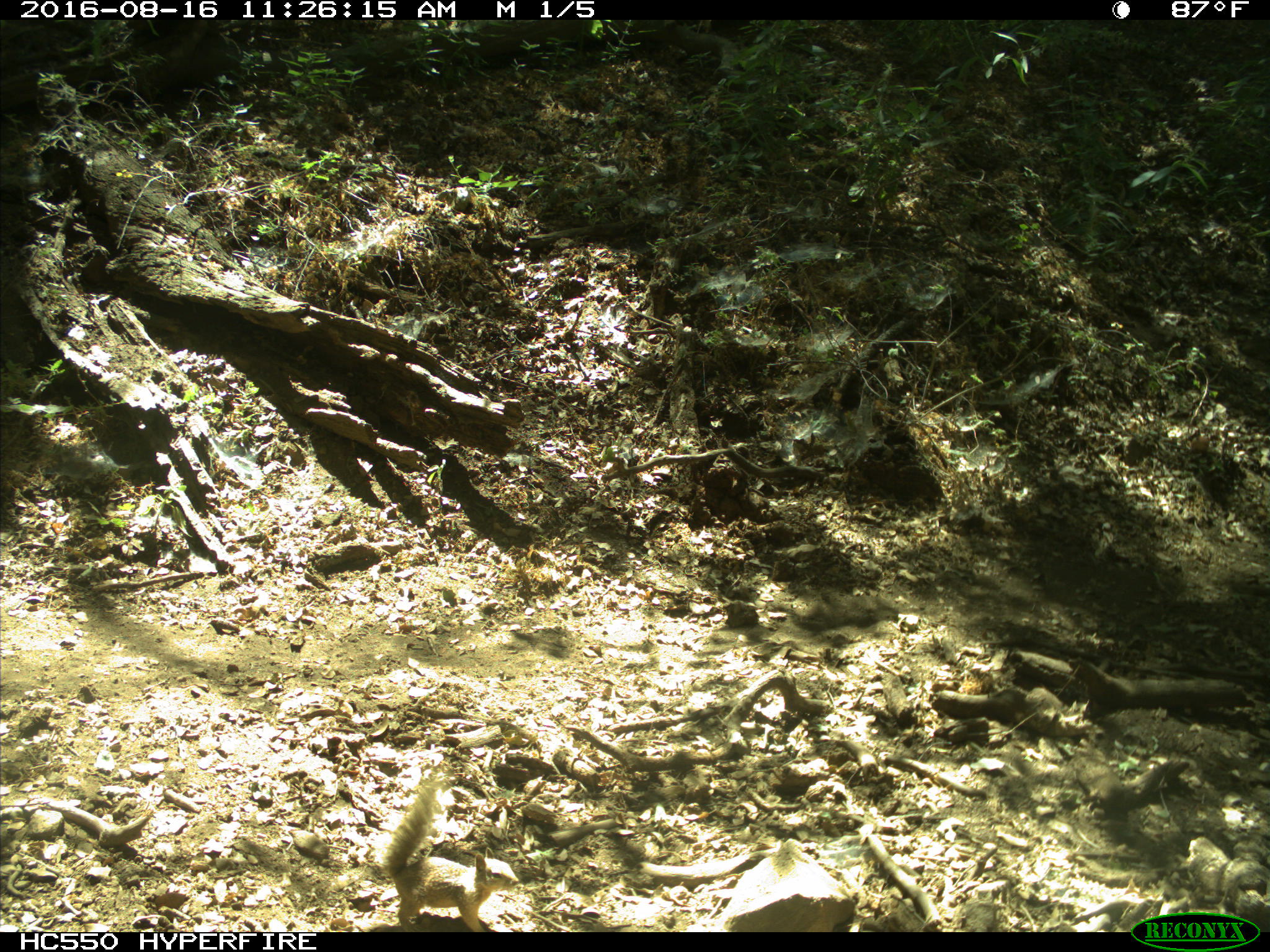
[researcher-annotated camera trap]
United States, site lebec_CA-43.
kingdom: Animalia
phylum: Chordata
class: Mammalia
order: Rodentia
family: Sciuridae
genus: Otospermophilus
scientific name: Otospermophilus beecheyi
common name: california ground squirrel